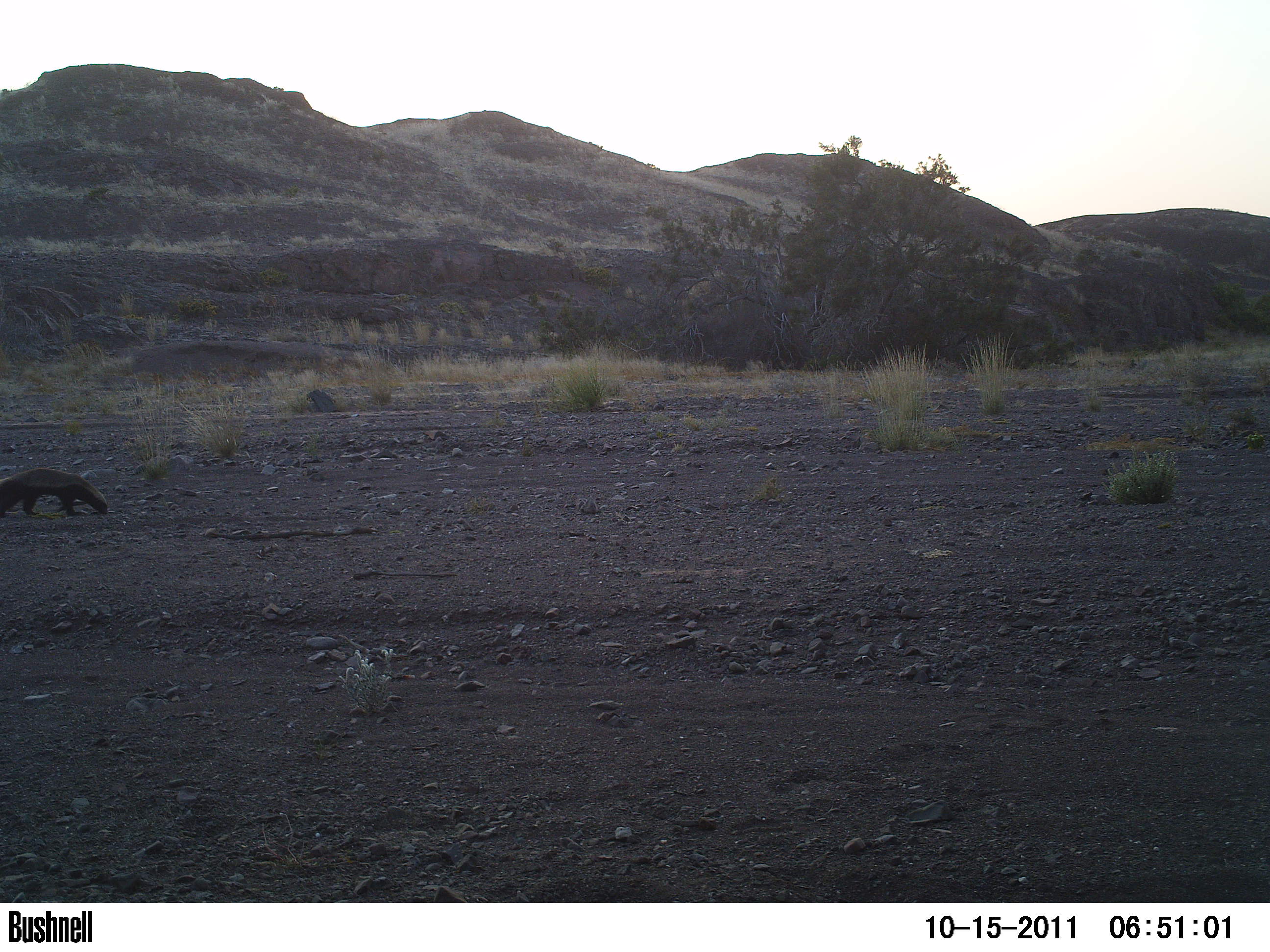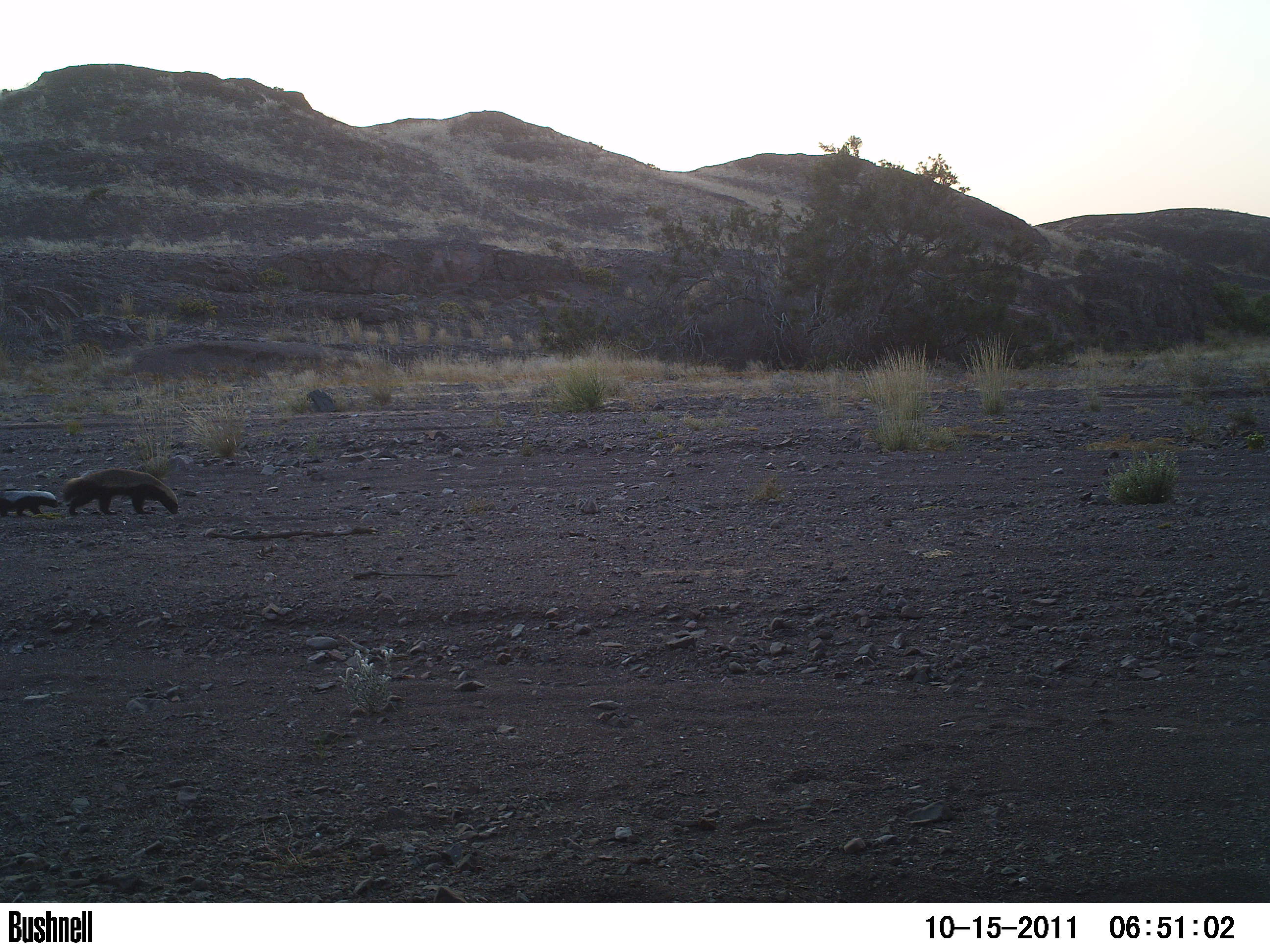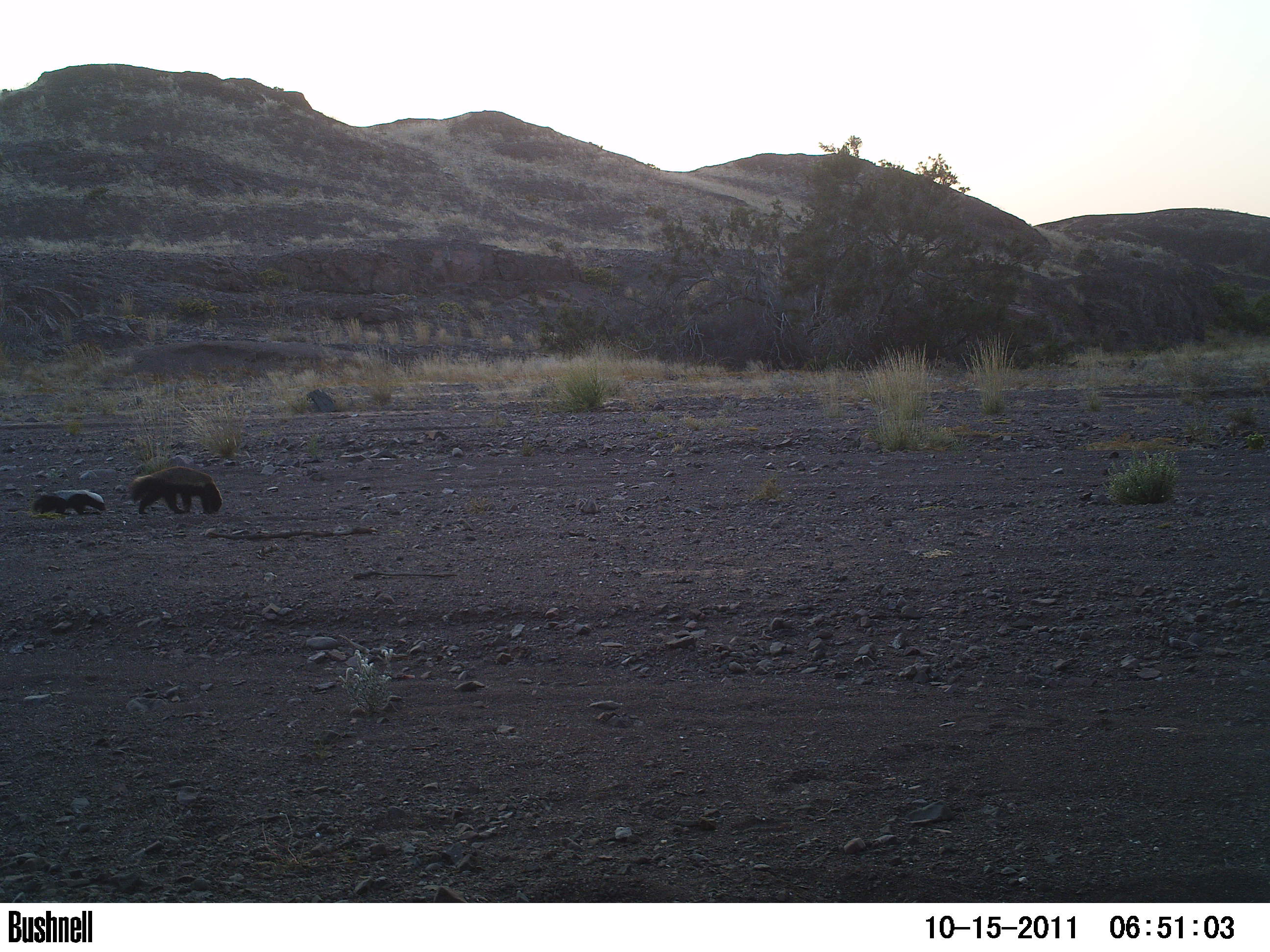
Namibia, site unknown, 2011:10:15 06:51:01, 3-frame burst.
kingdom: Animalia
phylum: Chordata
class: Mammalia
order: Carnivora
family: Mustelidae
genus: Mellivora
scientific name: Mellivora capensis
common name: ratel